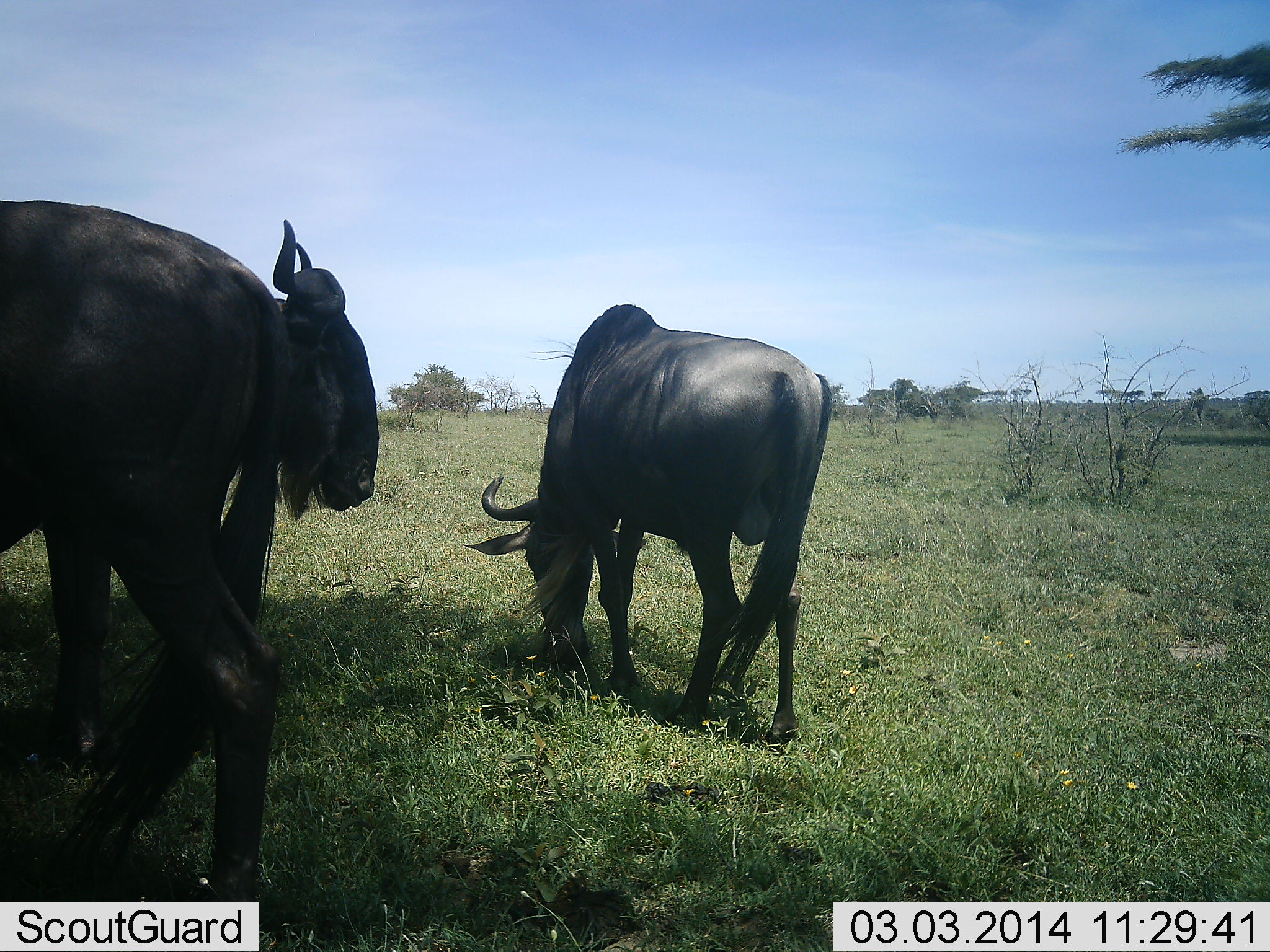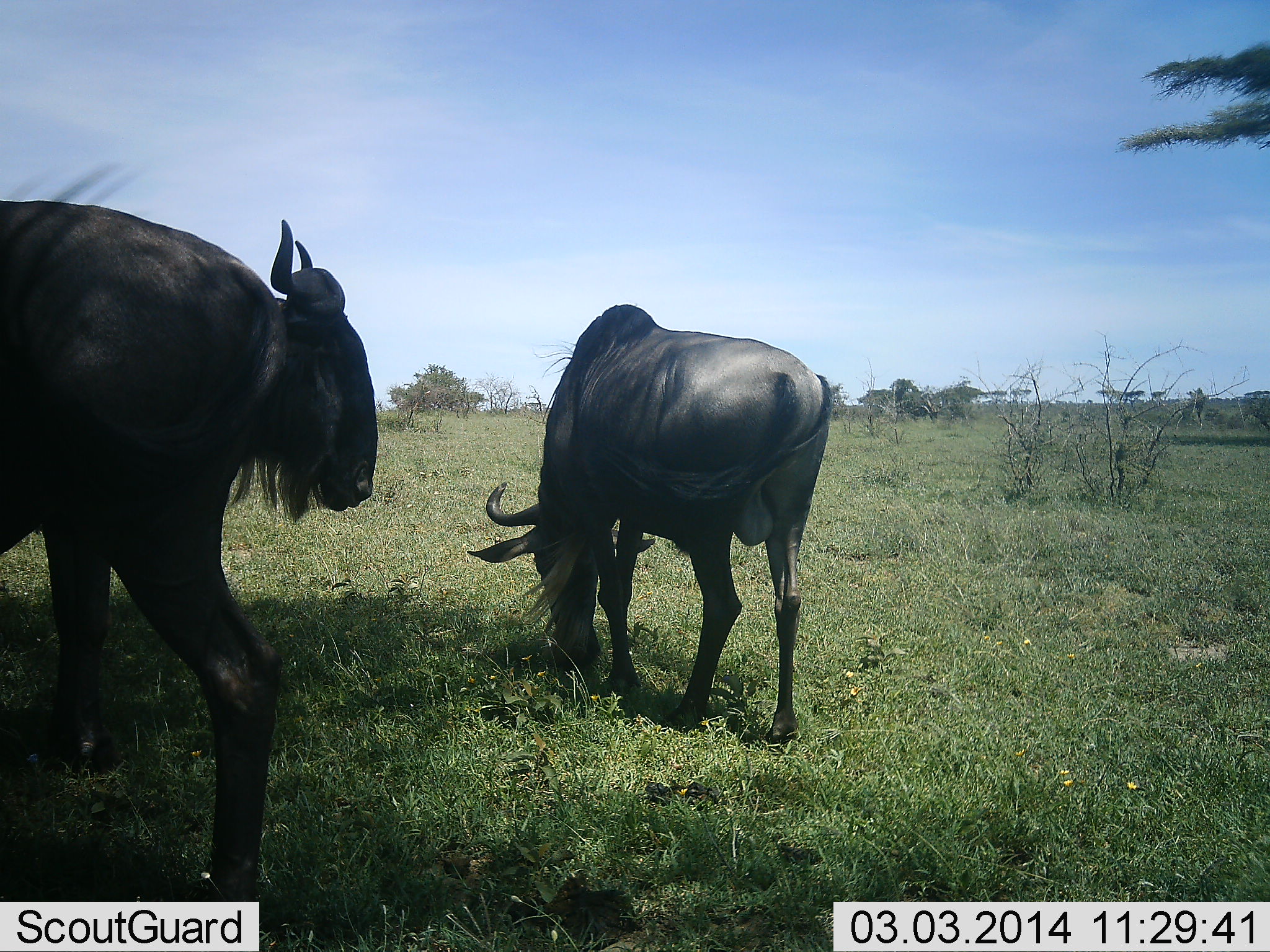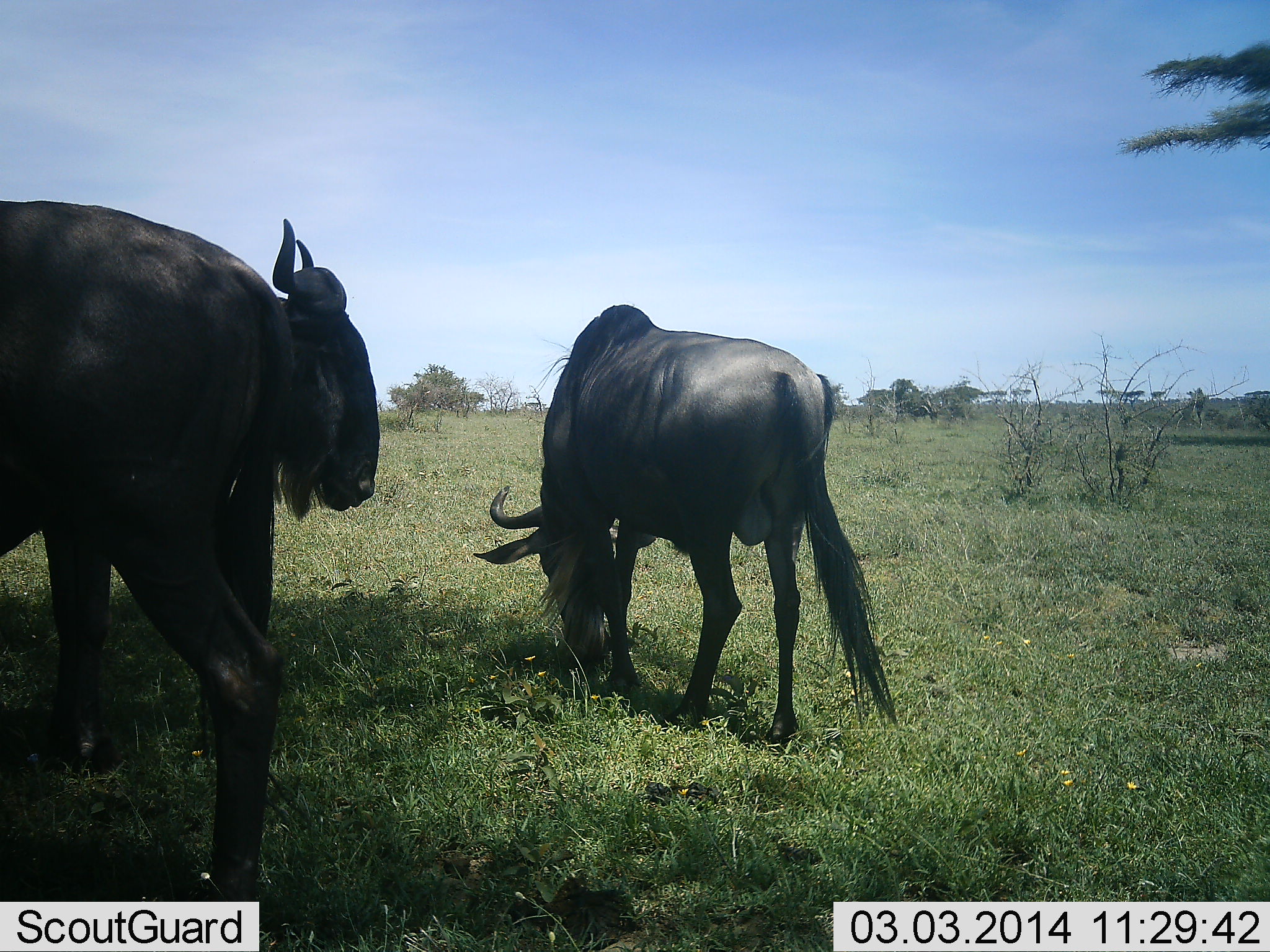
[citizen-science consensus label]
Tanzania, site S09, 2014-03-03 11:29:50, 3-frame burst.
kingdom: Animalia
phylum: Chordata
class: Mammalia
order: Artiodactyla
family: Bovidae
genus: Connochaetes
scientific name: Connochaetes taurinus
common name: blue wildebeest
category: wildebeest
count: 3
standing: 90%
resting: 10%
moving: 0%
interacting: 0%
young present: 0%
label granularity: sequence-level